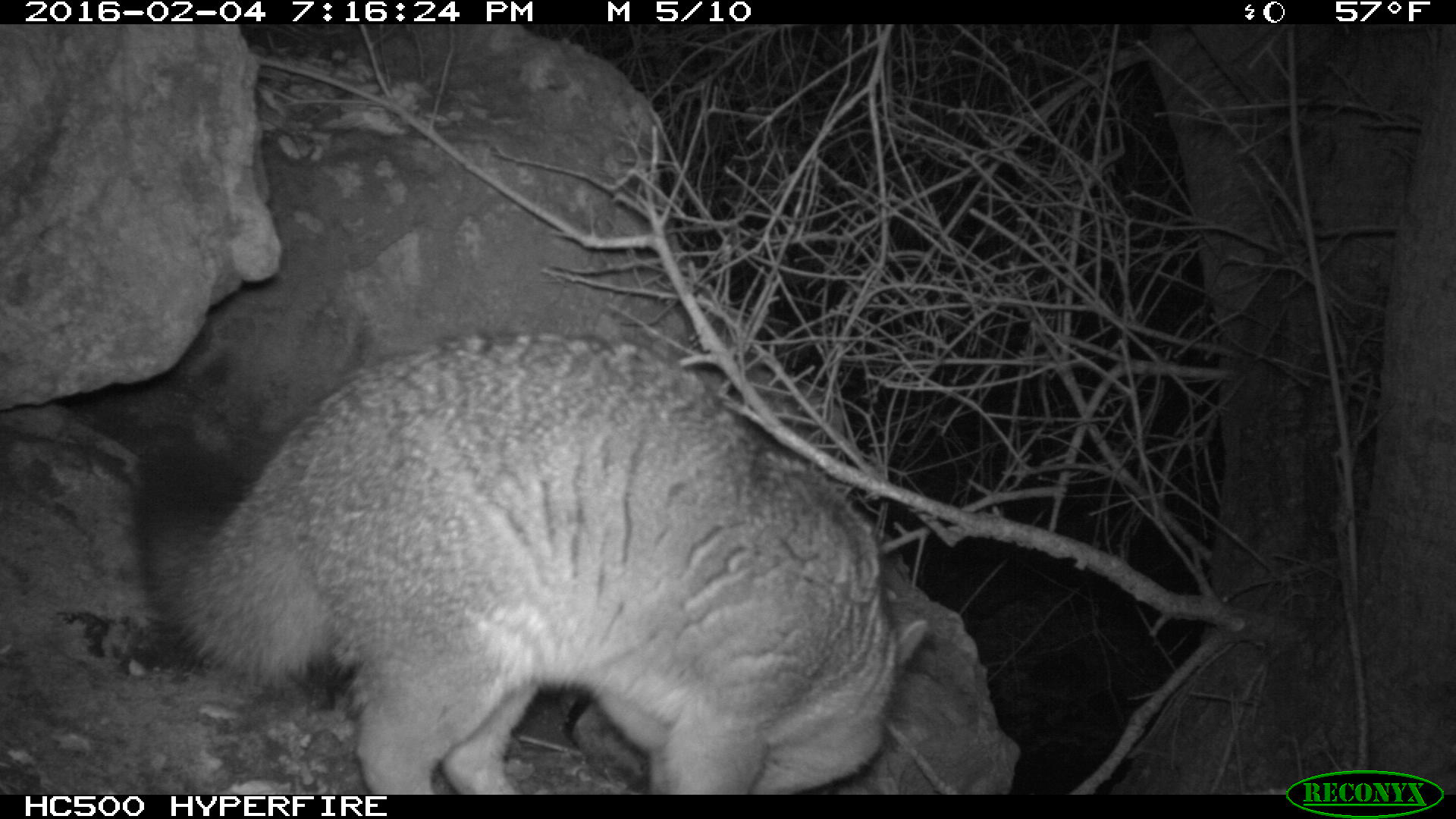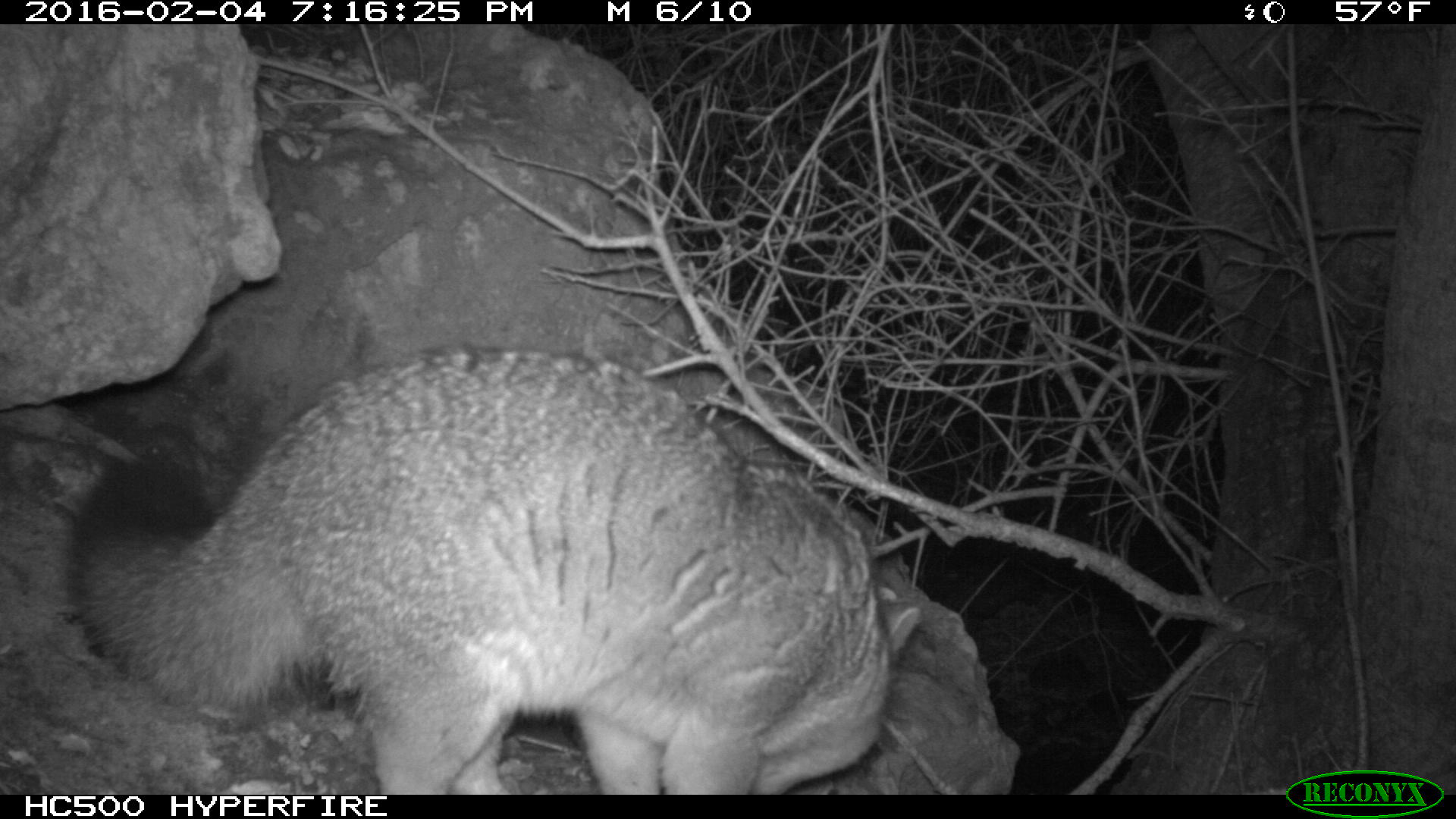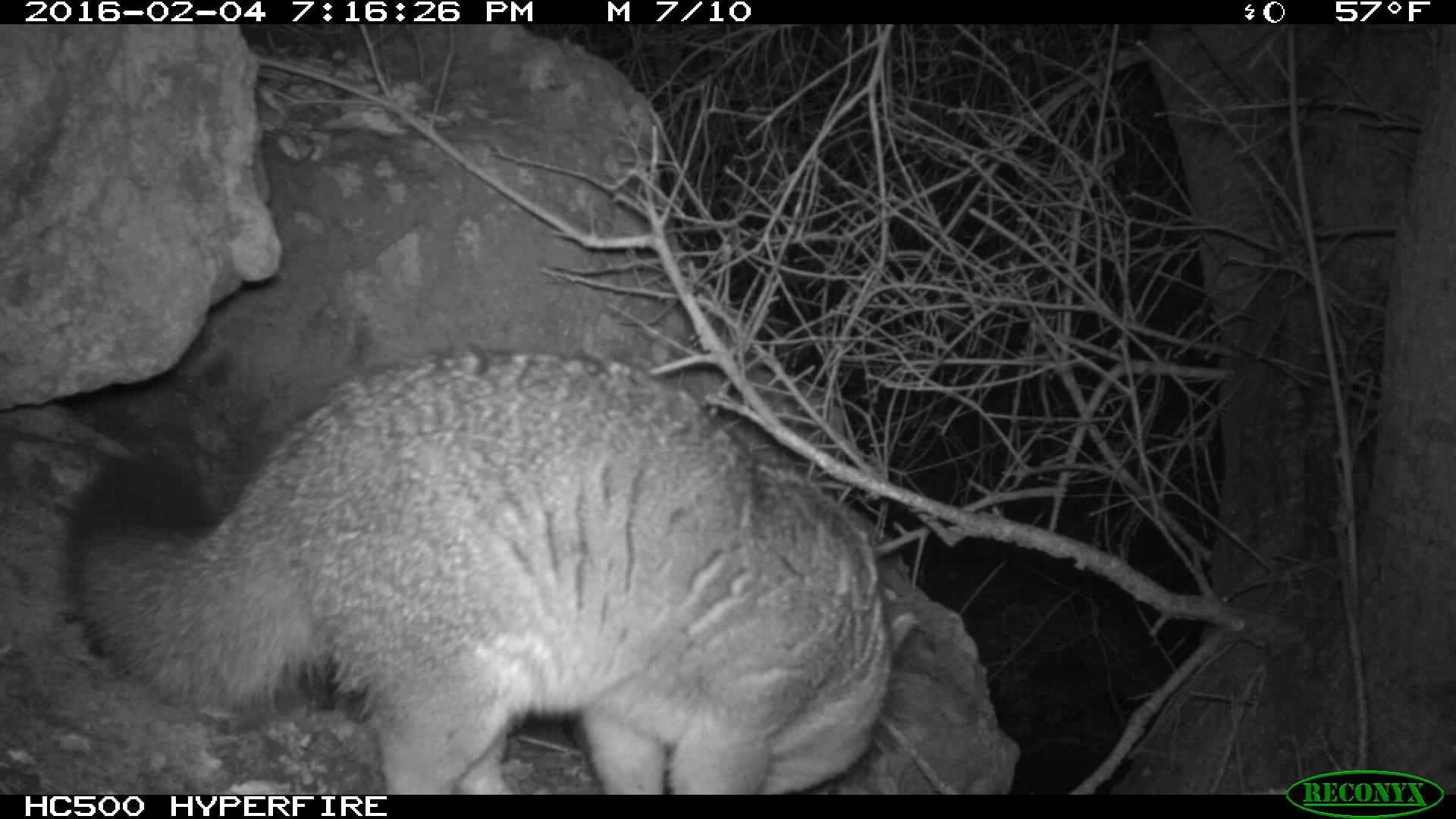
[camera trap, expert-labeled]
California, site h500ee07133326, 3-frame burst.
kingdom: Animalia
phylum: Chordata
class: Mammalia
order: Carnivora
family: Canidae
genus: Urocyon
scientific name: Urocyon littoralis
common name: island fox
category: fox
Fox (island fox) (Urocyon littoralis).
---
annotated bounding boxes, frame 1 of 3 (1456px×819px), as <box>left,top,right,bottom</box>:
fox: <box>128,329,927,794</box>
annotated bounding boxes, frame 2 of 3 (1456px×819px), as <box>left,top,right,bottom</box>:
fox: <box>66,341,923,795</box>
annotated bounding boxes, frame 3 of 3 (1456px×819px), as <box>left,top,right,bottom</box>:
fox: <box>67,348,915,792</box>